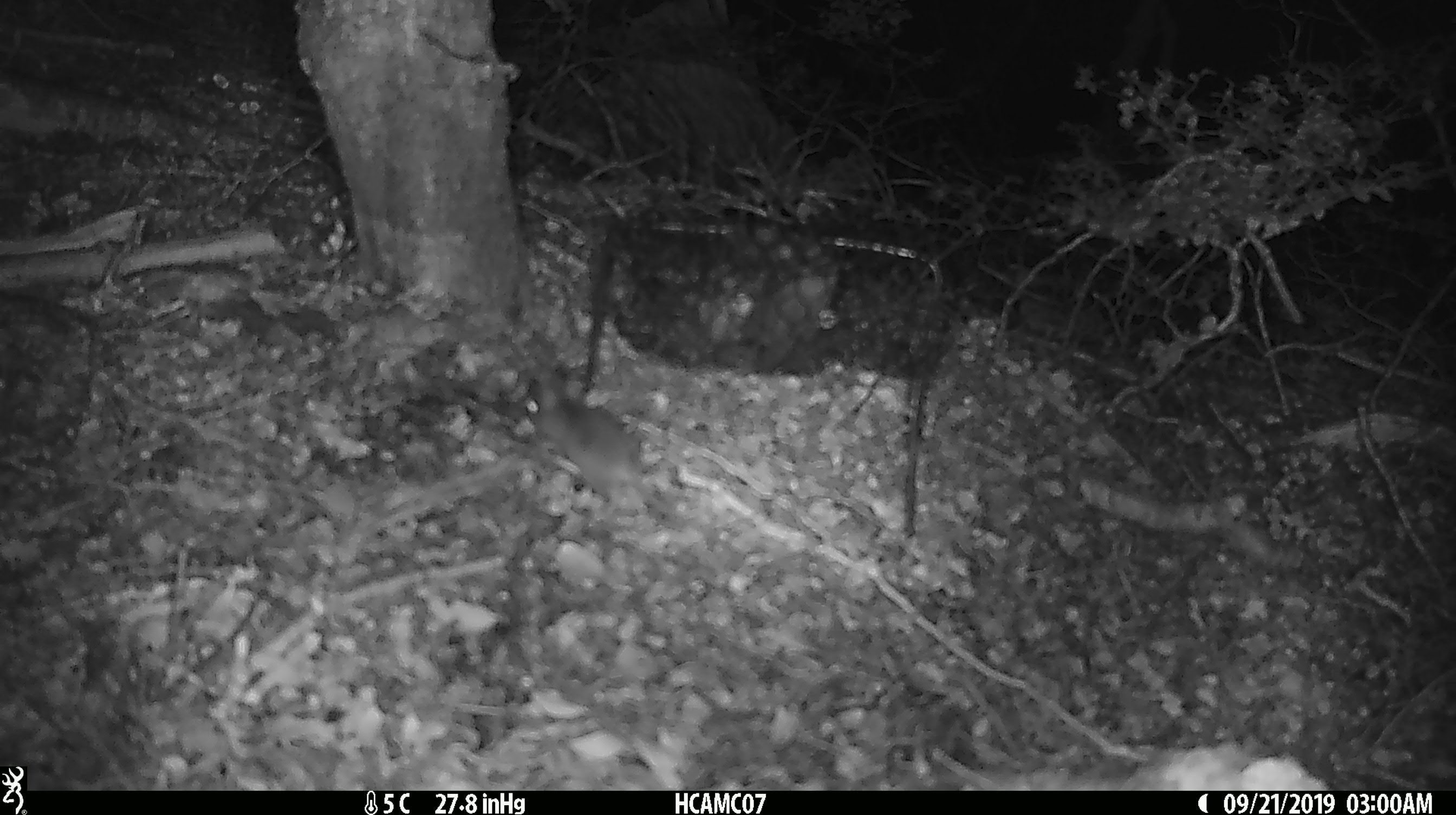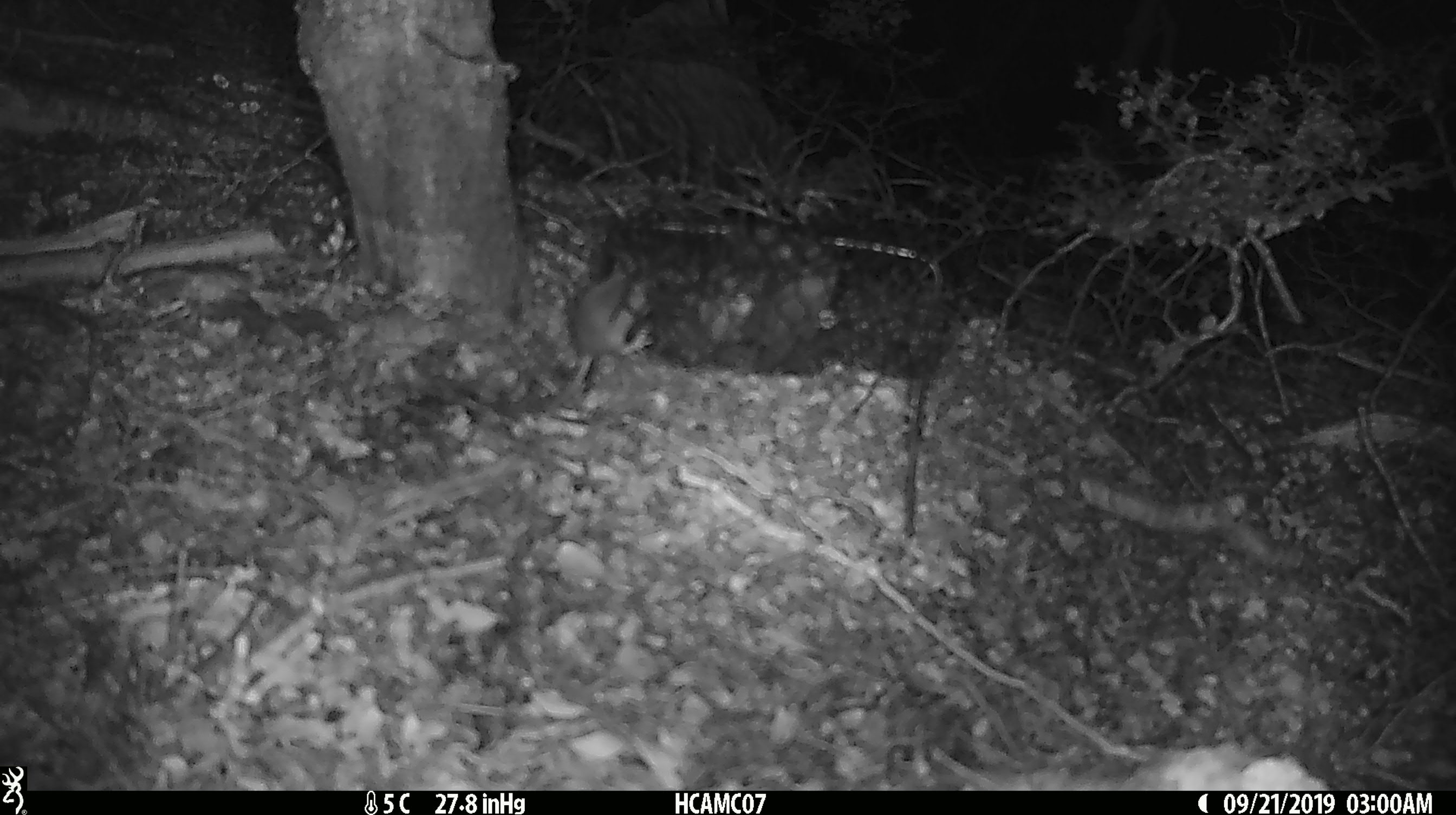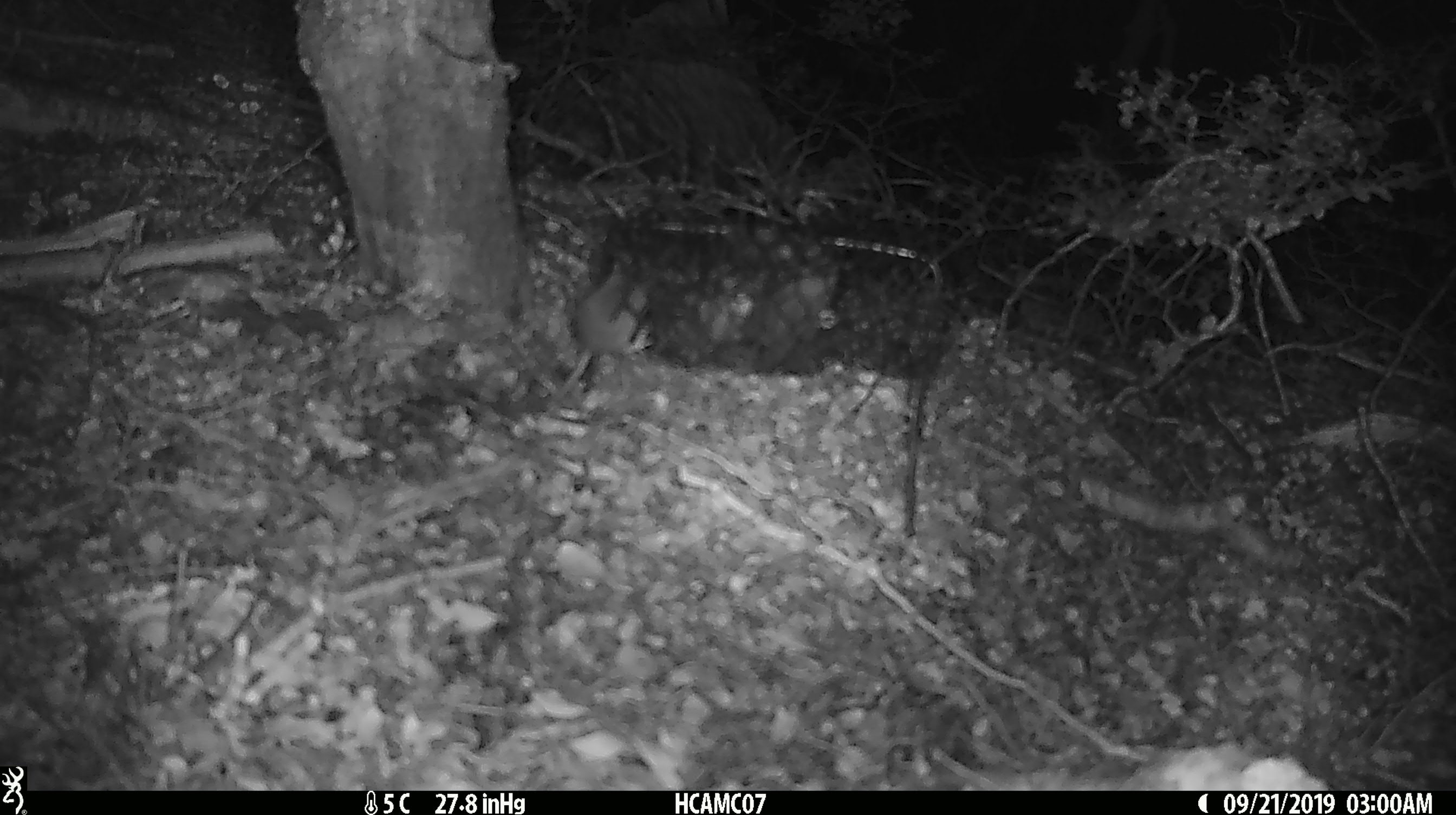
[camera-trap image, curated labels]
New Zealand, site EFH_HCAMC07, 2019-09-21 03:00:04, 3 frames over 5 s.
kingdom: Animalia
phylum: Chordata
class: Mammalia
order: Rodentia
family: Muridae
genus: Mus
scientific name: Mus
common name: mouse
Mouse (Mus).